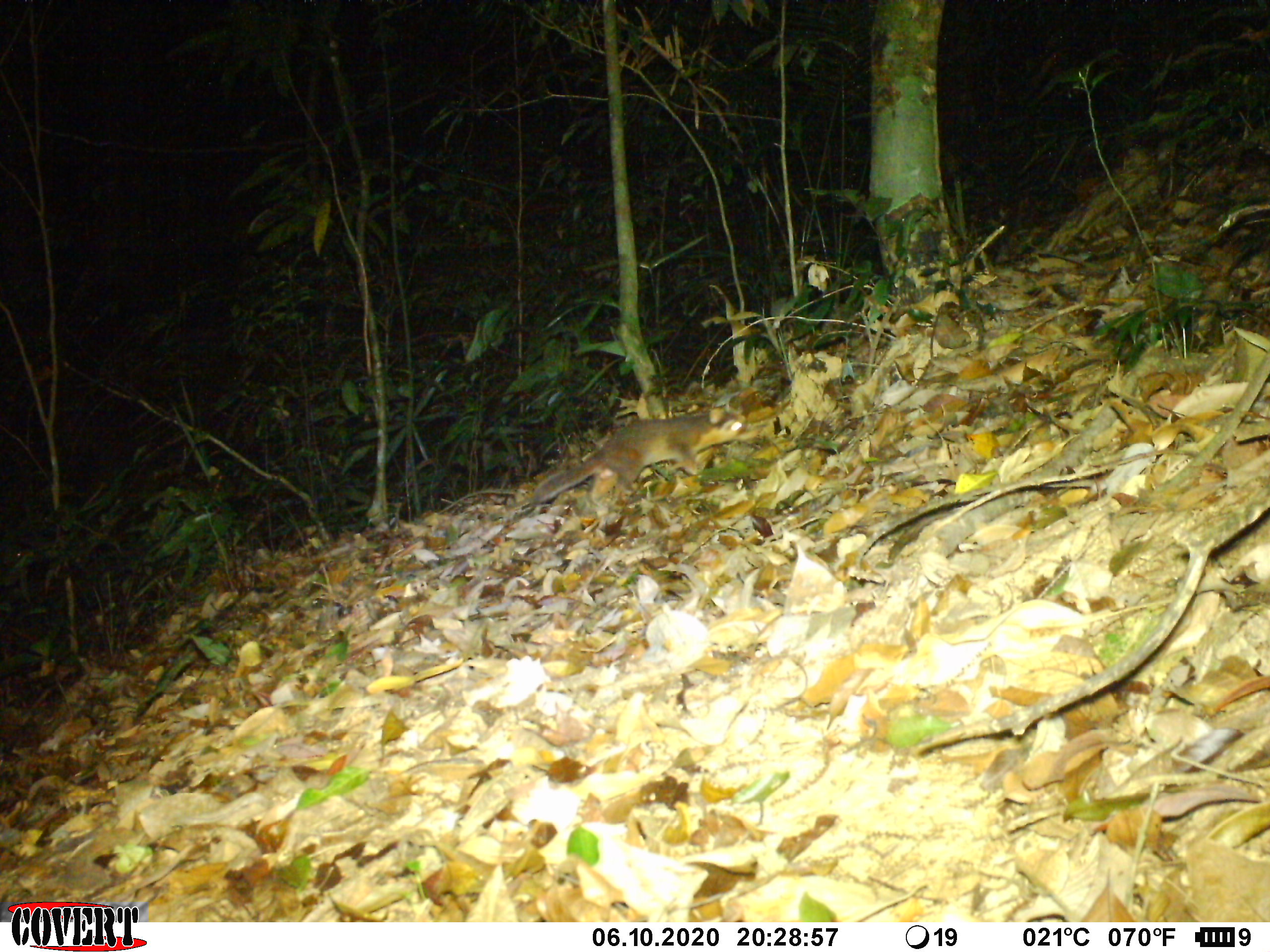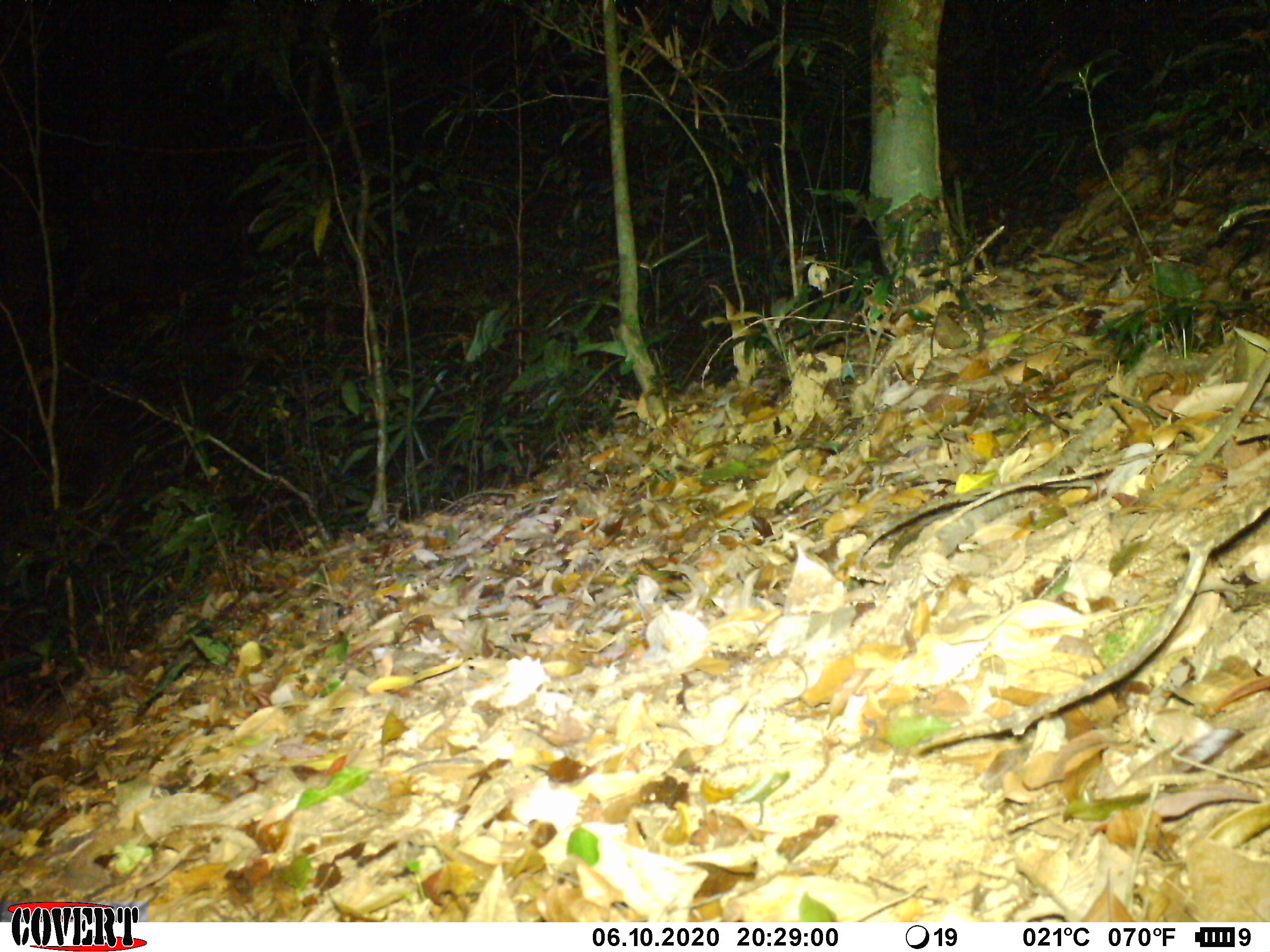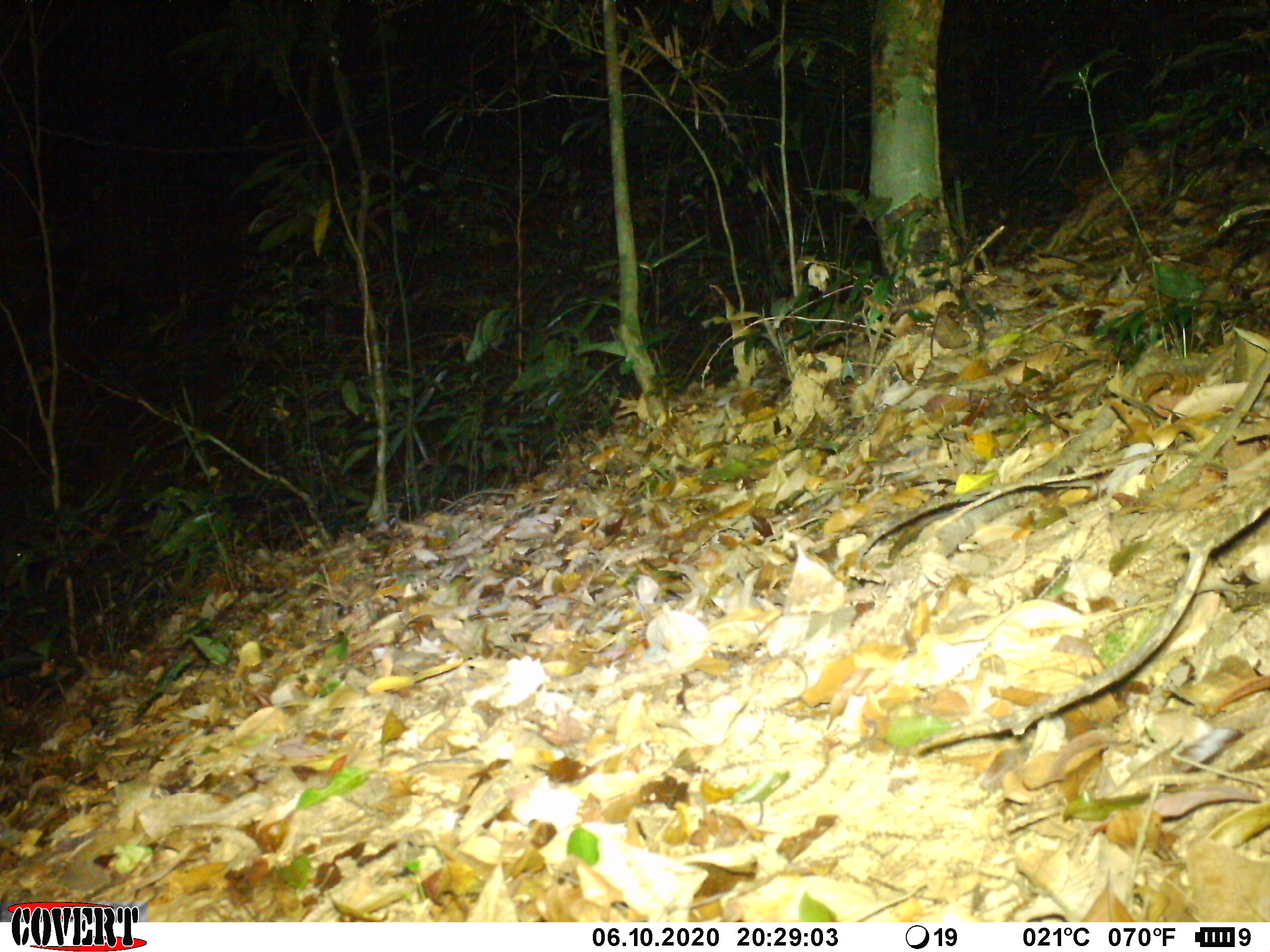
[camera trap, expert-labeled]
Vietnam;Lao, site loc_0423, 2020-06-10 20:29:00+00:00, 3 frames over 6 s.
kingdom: Animalia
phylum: Chordata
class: Mammalia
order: Carnivora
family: Mustelidae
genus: Melogale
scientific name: Melogale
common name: ferret badger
Ferret badger (Melogale). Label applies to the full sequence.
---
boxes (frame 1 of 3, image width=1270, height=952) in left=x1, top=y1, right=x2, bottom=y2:
ferret badger: left=531, top=406, right=760, bottom=504